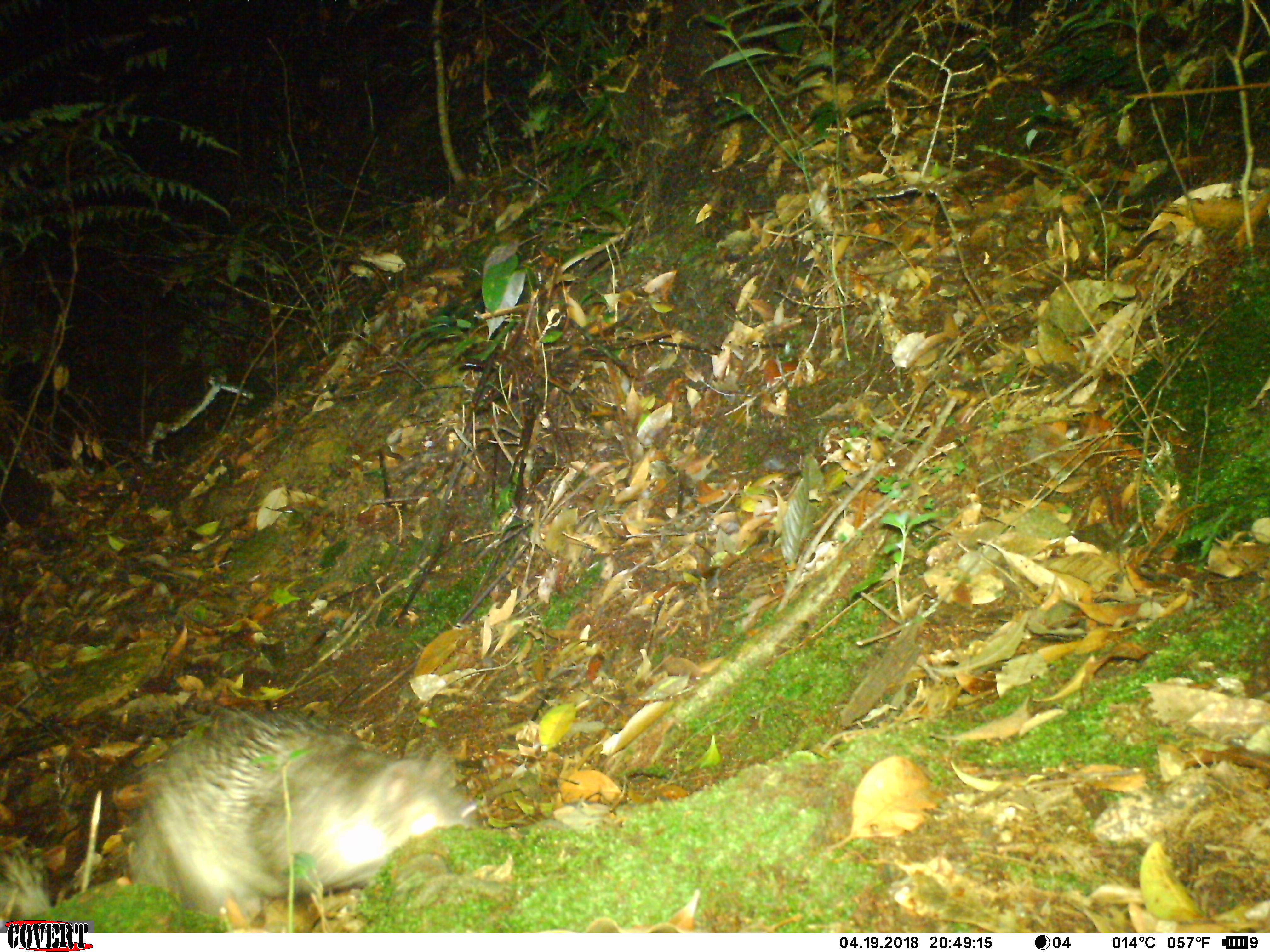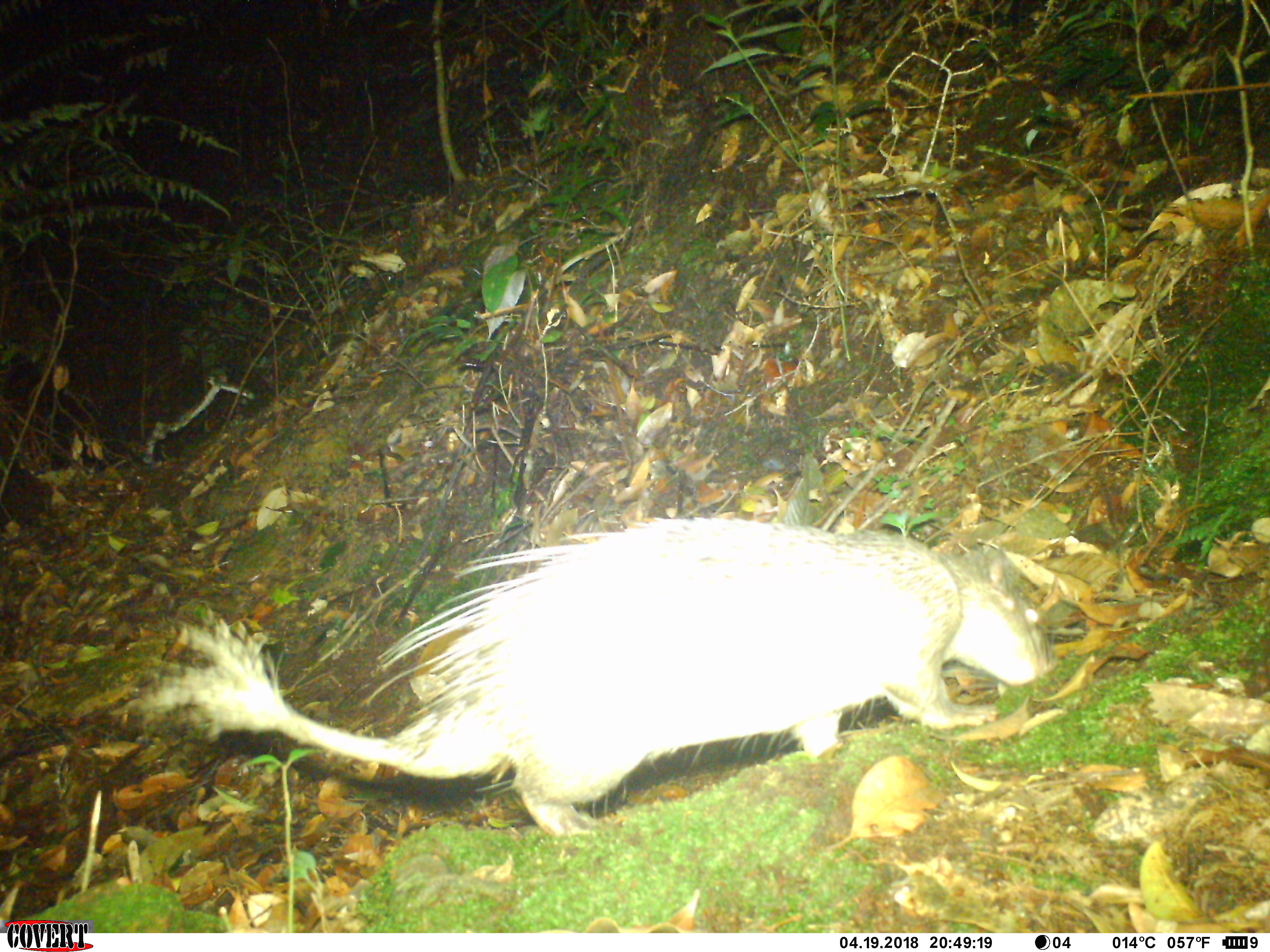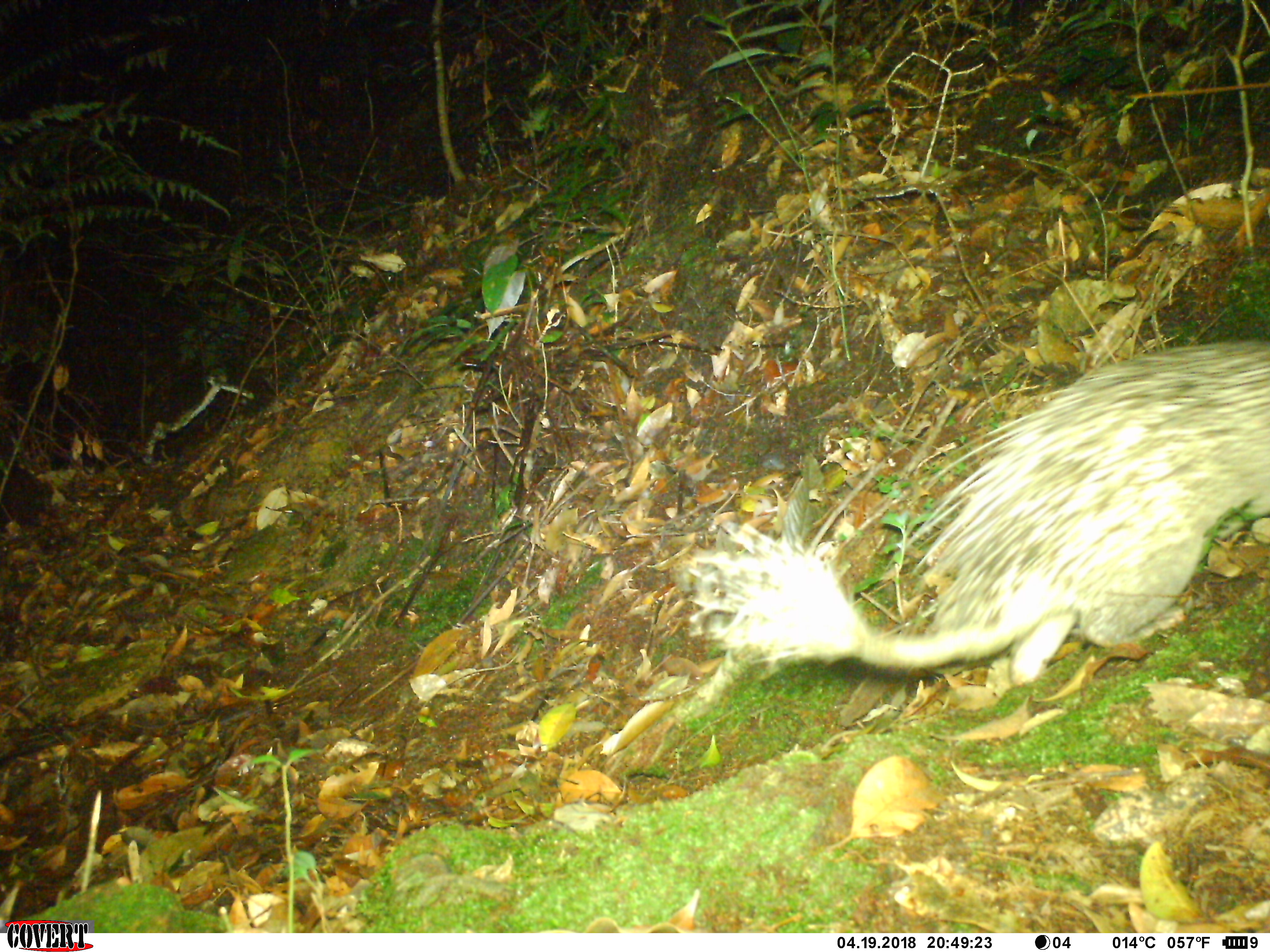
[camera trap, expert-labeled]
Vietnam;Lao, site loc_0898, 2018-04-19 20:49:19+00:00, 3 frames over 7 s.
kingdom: Animalia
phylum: Chordata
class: Mammalia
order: Rodentia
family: Hystricidae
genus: Atherurus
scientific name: Atherurus macrourus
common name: asiatic brush-tailed porcupine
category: asiatic brush tailed porcupine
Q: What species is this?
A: Asiatic brush tailed porcupine (asiatic brush-tailed porcupine) (Atherurus macrourus).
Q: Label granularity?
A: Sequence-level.